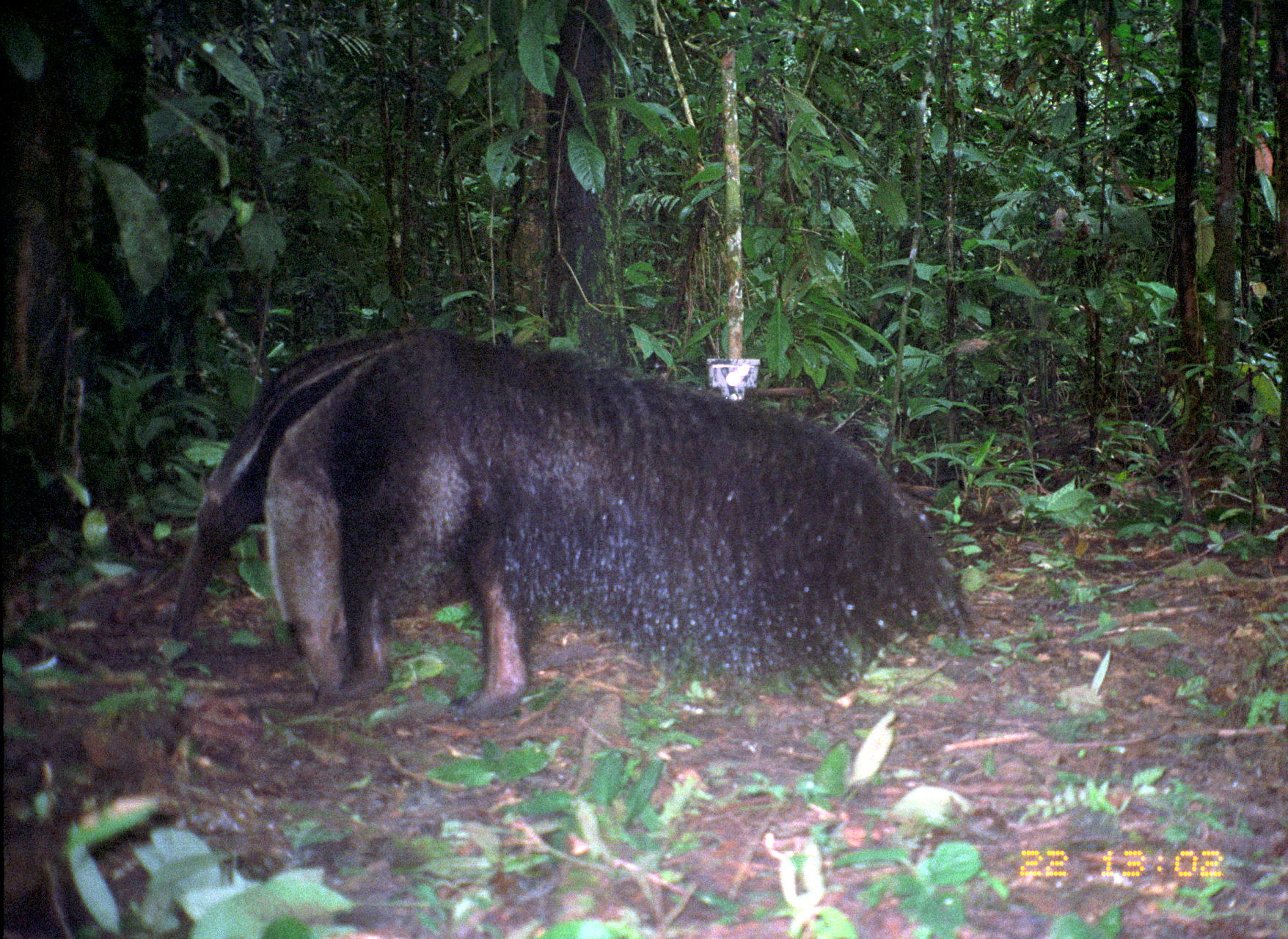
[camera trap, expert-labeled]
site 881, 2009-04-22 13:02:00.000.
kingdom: Animalia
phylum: Chordata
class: Mammalia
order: Pilosa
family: Myrmecophagidae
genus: Myrmecophaga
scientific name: Myrmecophaga tridactyla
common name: giant anteater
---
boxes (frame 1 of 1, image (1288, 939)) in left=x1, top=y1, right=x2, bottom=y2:
myrmecophaga tridactyla: left=165, top=322, right=968, bottom=720